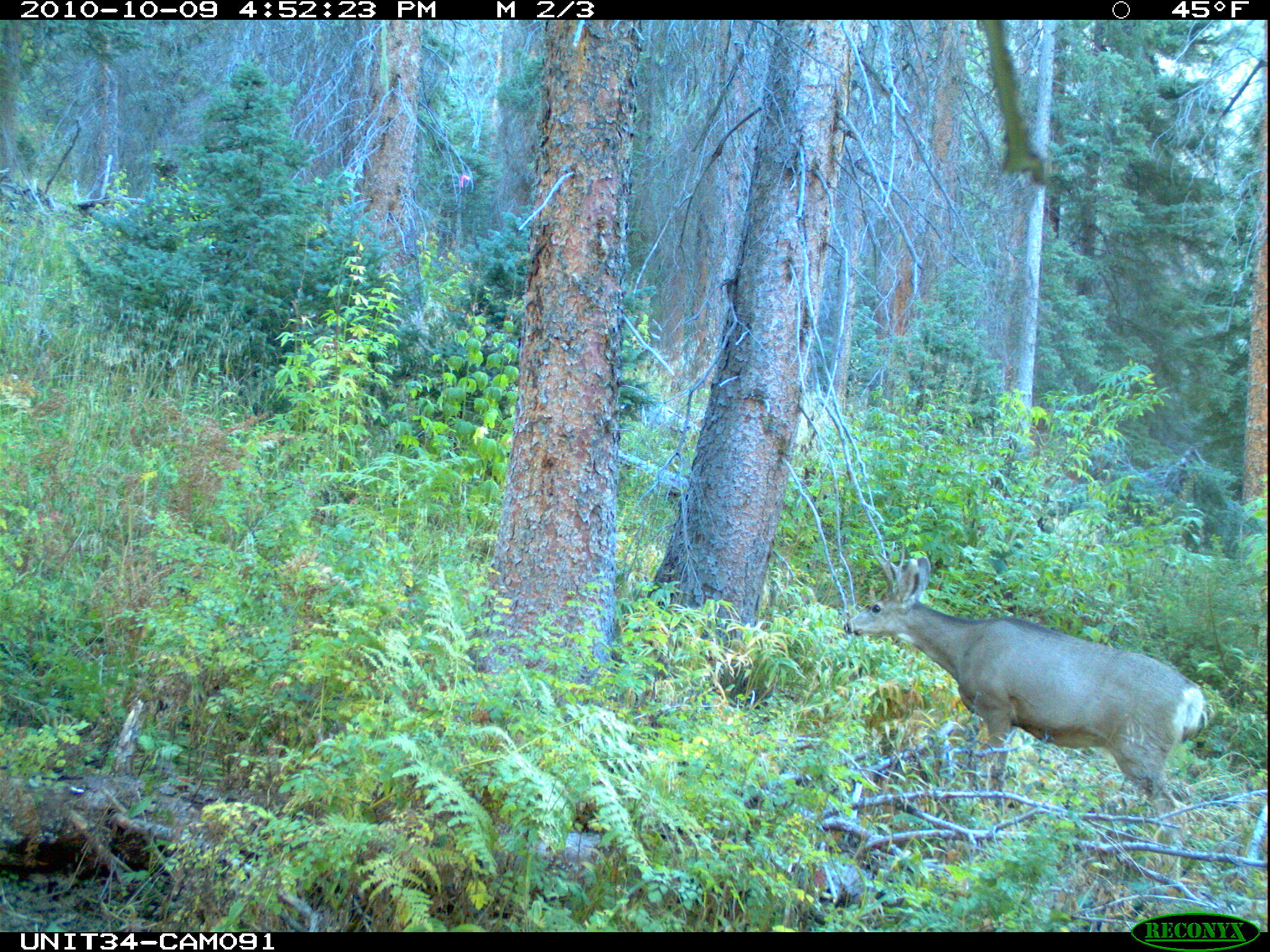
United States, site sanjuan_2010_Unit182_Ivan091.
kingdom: Animalia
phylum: Chordata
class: Mammalia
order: Artiodactyla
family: Cervidae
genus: Odocoileus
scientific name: Odocoileus hemionus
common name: mule deer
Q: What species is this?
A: Odocoileus hemionus (mule deer).